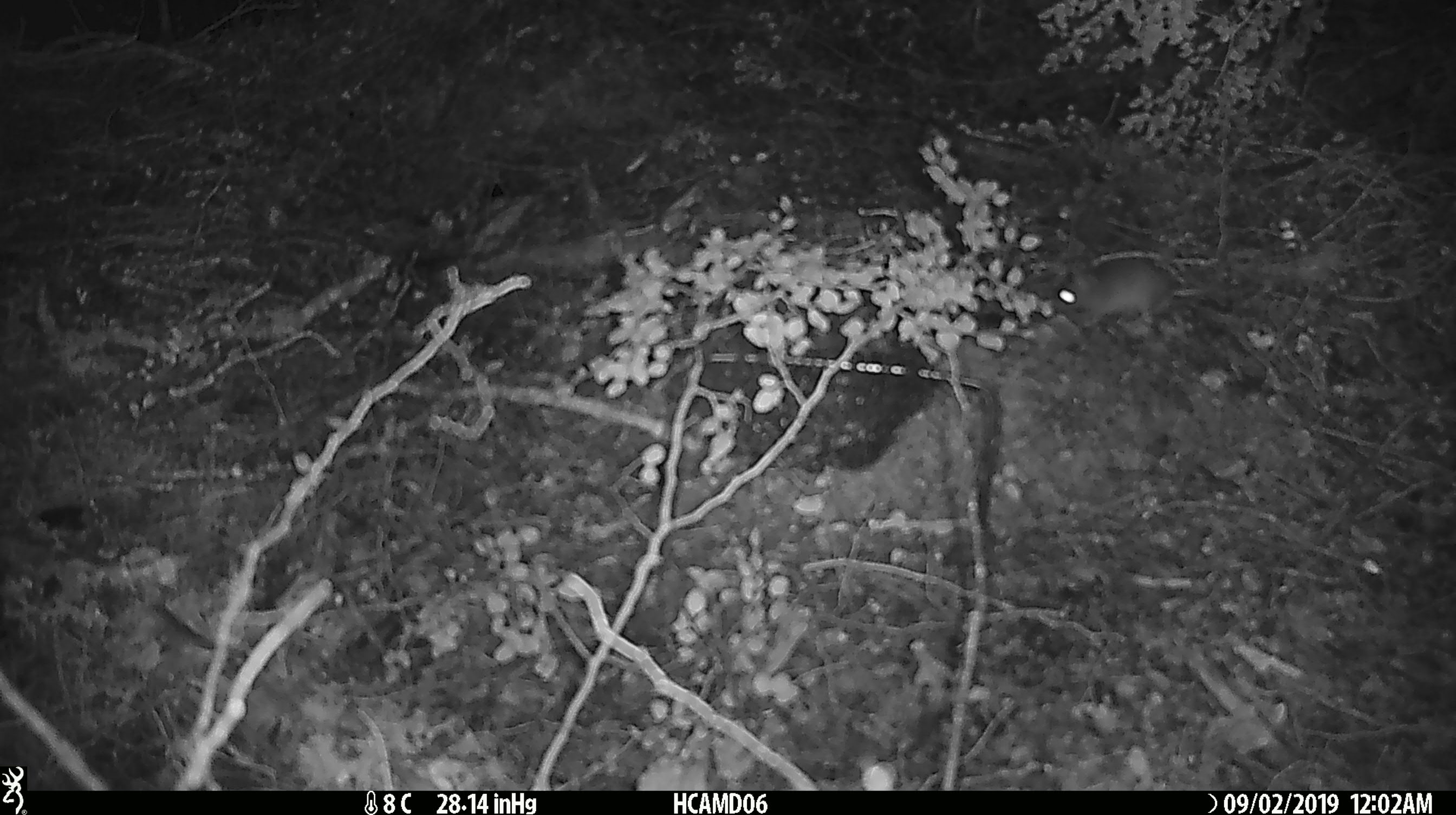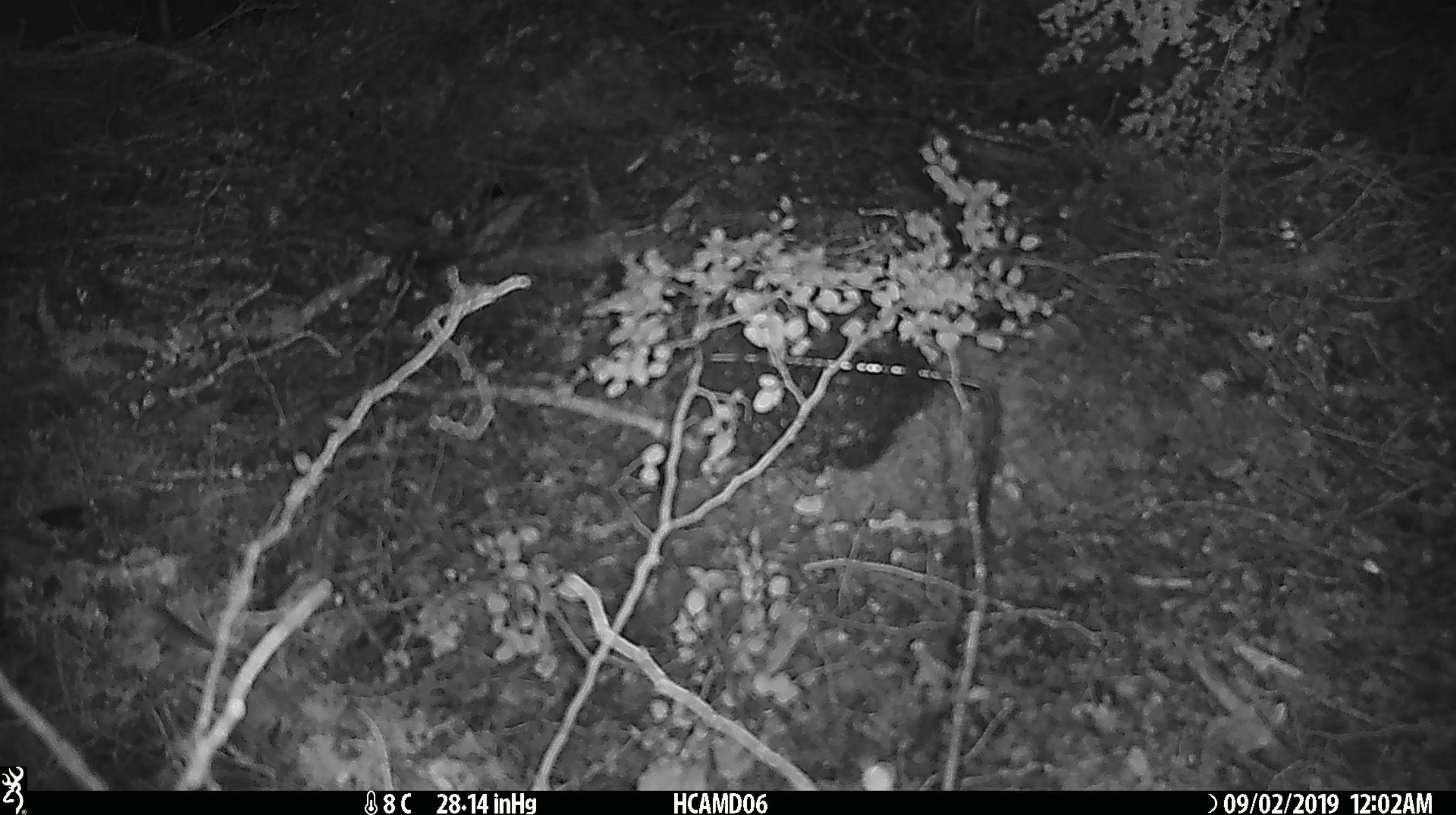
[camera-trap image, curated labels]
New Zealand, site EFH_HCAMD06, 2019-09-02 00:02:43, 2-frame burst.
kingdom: Animalia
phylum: Chordata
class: Mammalia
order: Rodentia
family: Muridae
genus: Mus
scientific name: Mus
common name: mouse